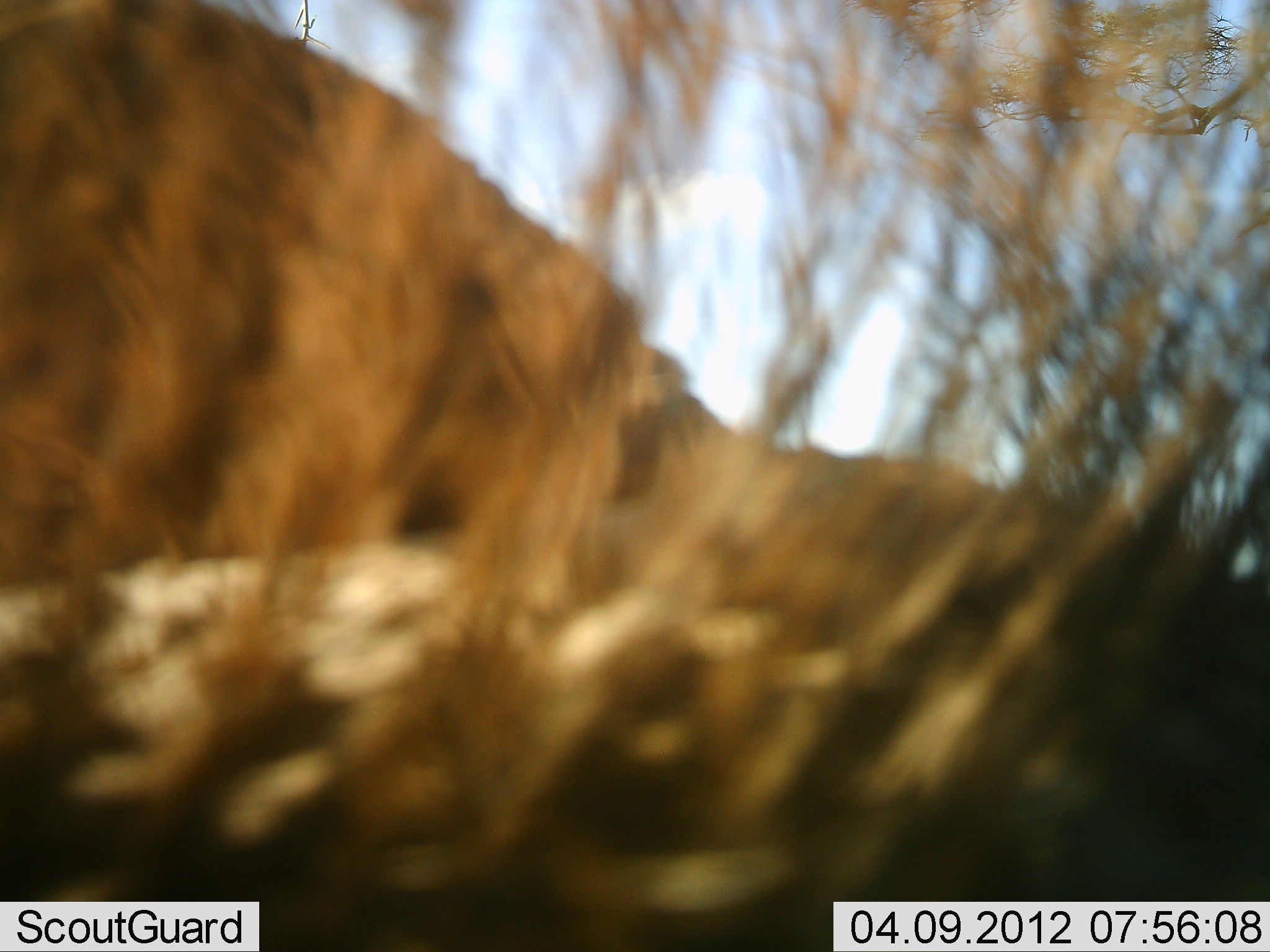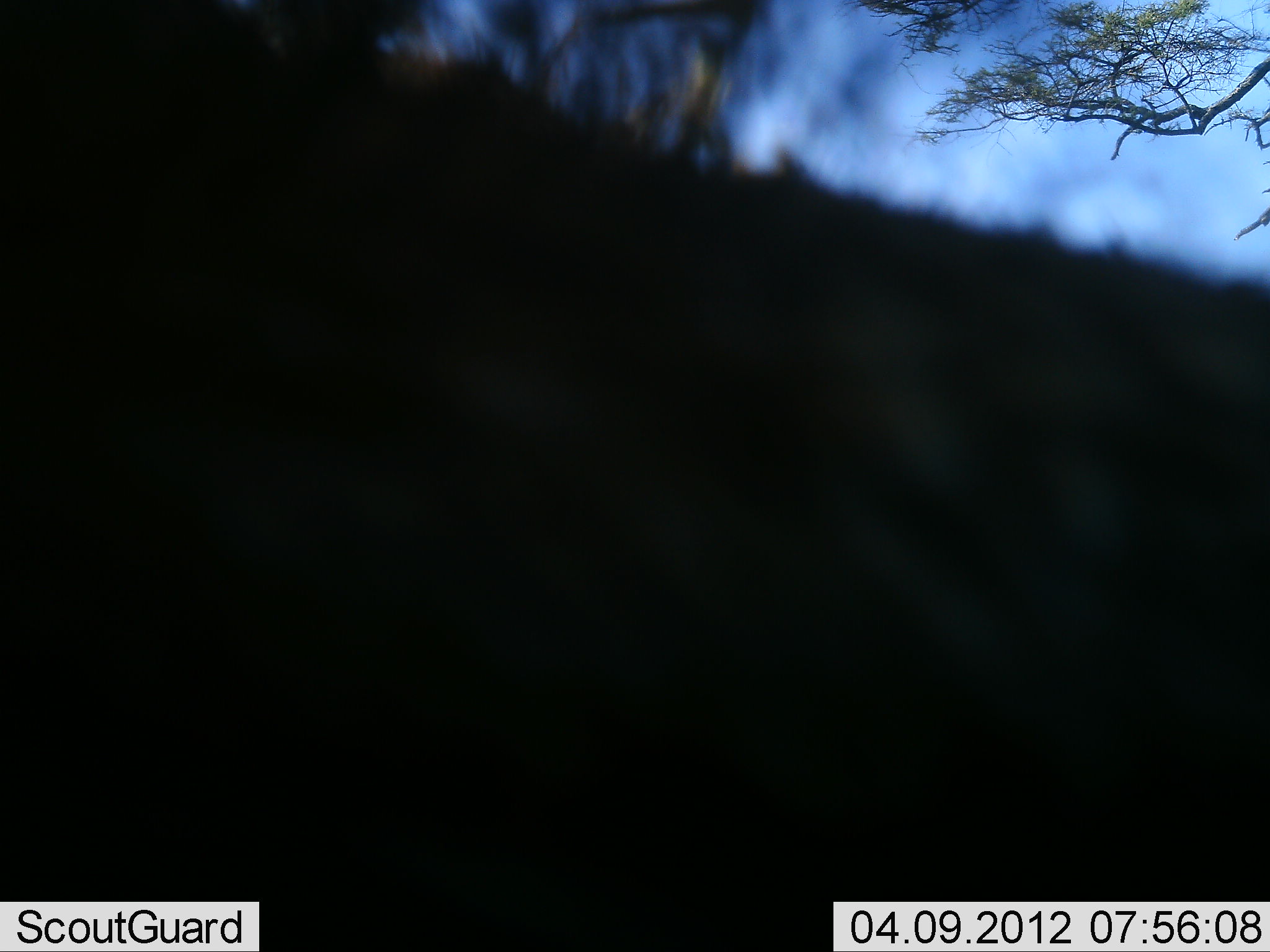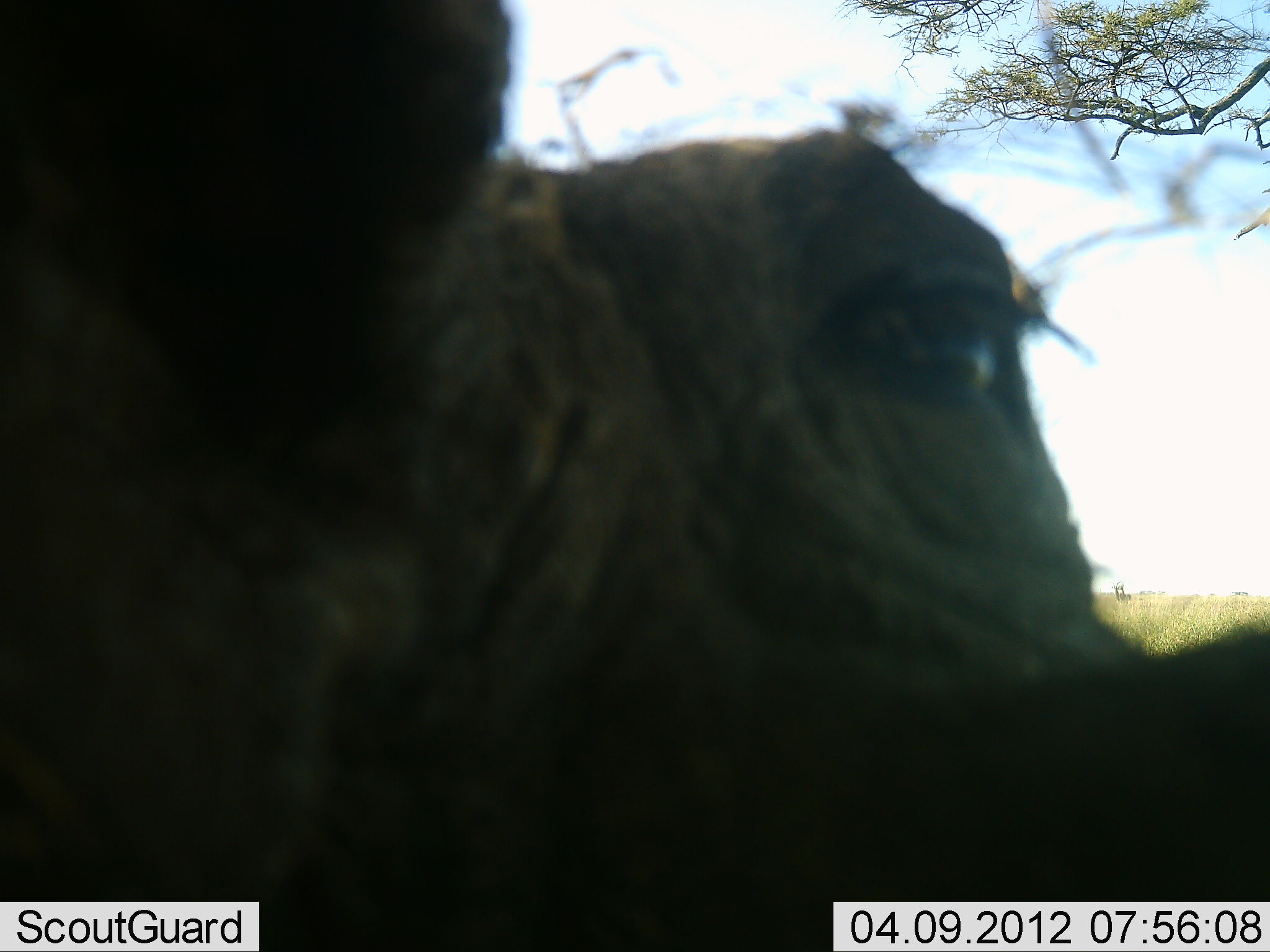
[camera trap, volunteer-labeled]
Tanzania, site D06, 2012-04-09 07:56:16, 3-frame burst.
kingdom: Animalia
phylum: Chordata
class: Mammalia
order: Artiodactyla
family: Suidae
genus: Phacochoerus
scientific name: Phacochoerus africanus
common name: warthog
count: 1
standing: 57%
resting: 0%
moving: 71%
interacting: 0%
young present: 0%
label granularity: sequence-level